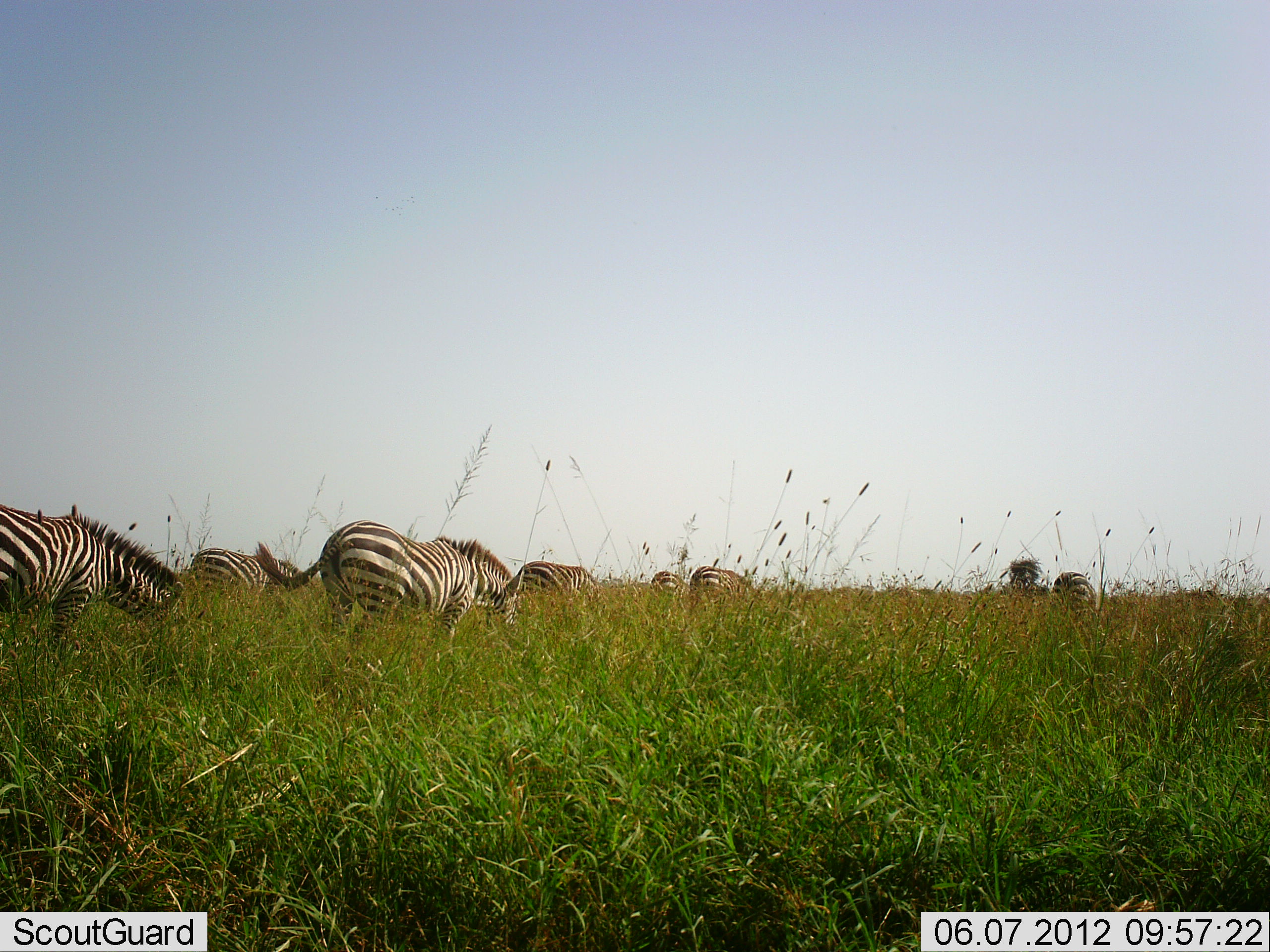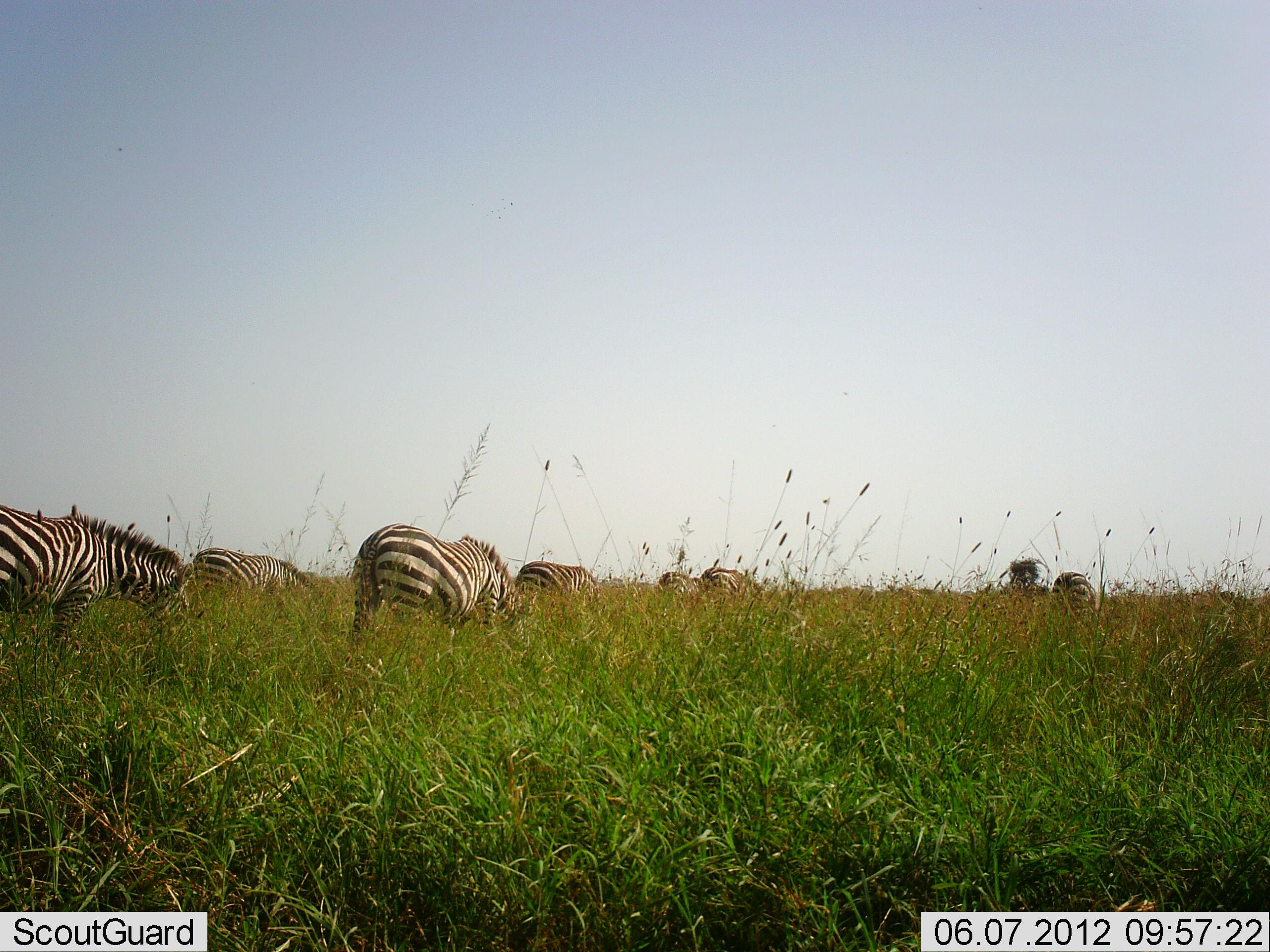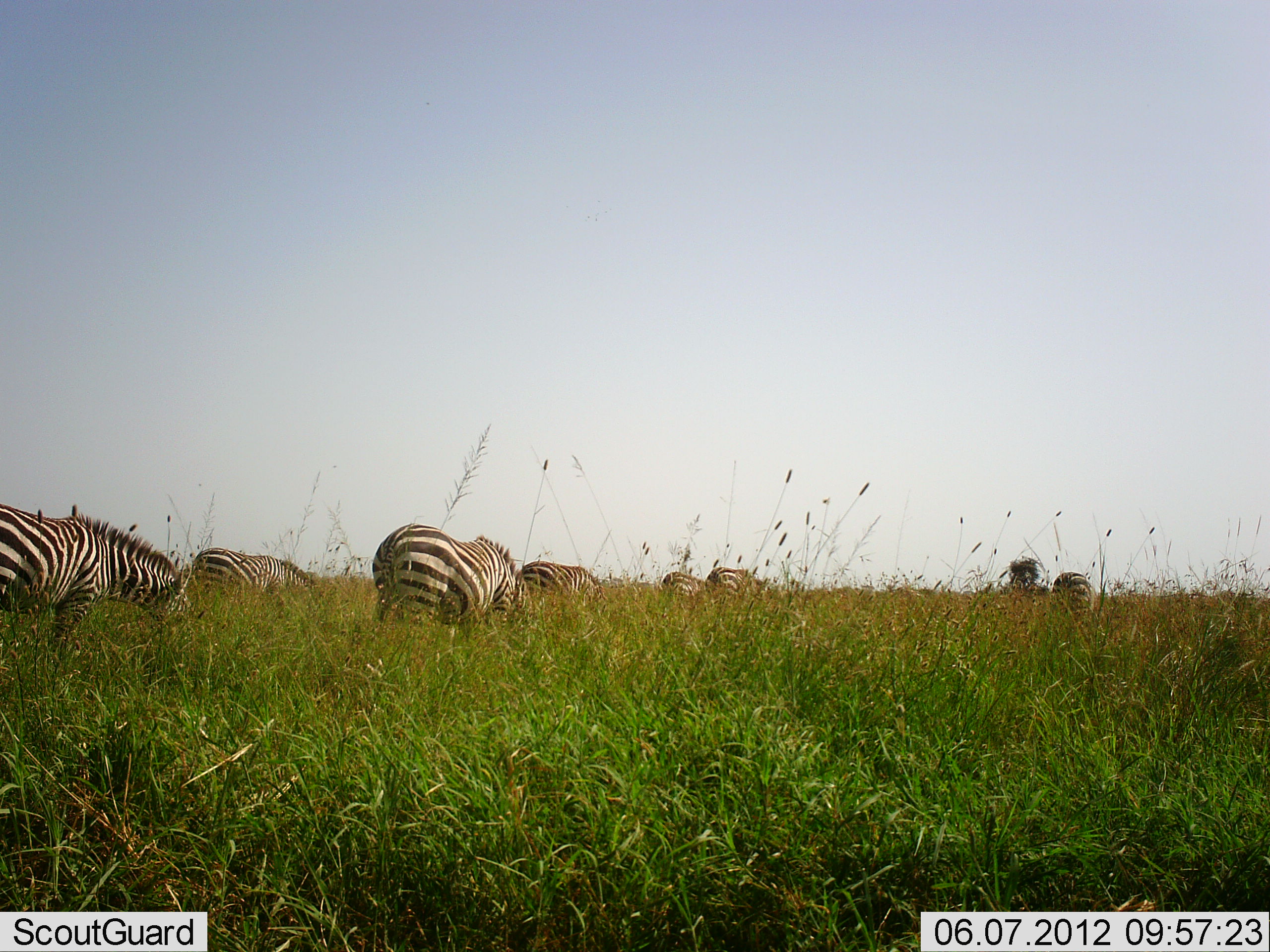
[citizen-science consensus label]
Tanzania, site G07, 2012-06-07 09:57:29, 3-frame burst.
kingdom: Animalia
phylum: Chordata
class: Mammalia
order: Perissodactyla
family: Equidae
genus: Equus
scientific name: Equus quagga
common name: plains zebra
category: zebra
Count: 8.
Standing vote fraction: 27%.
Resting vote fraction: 0%.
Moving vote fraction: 27%.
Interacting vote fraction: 0%.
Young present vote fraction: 0%.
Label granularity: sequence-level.